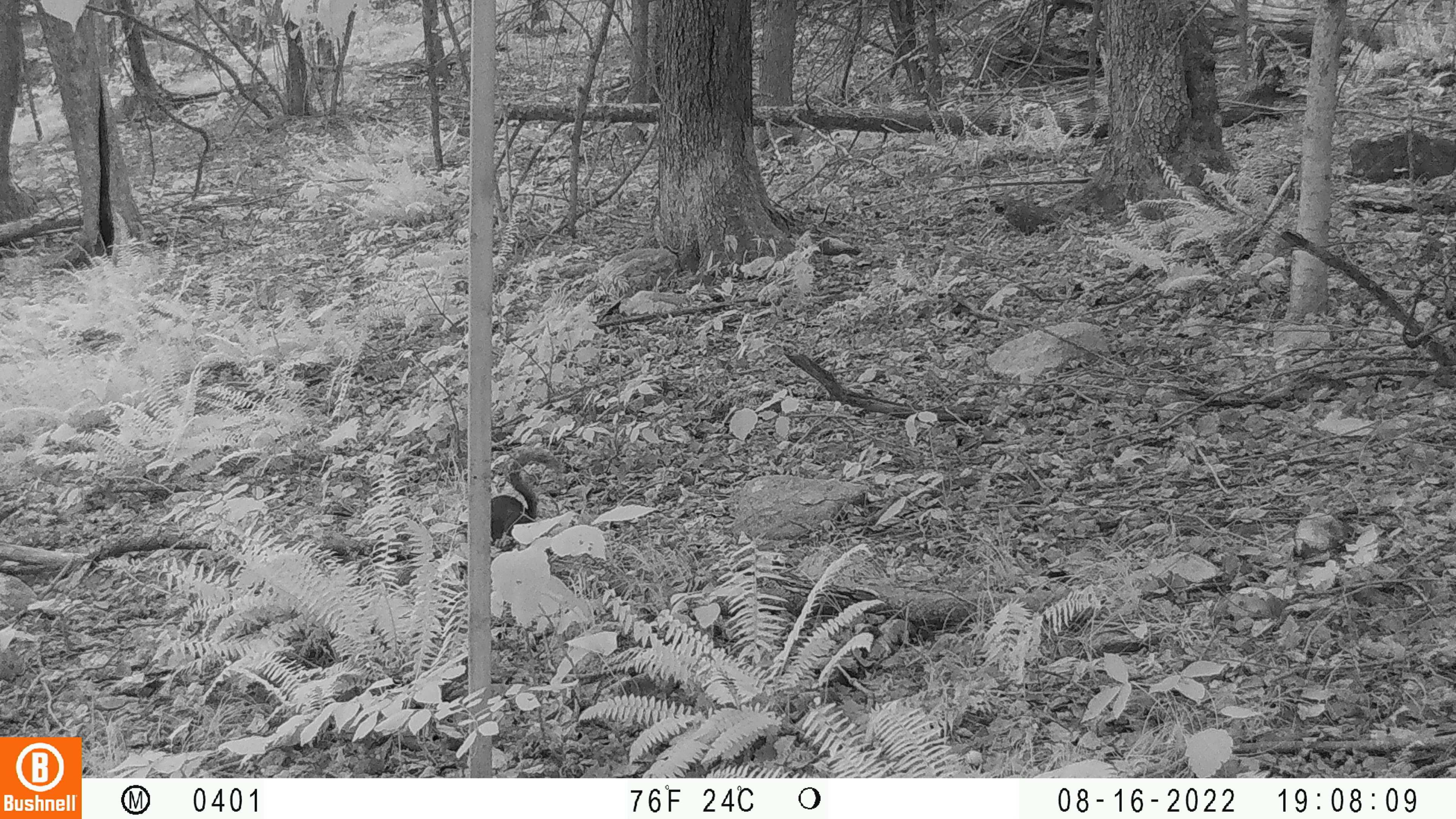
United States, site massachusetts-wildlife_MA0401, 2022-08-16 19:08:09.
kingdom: Animalia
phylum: Chordata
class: Mammalia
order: Rodentia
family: Sciuridae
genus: Sciurus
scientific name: Sciurus carolinensis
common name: gray squirrel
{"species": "gray squirrel (Sciurus carolinensis)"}